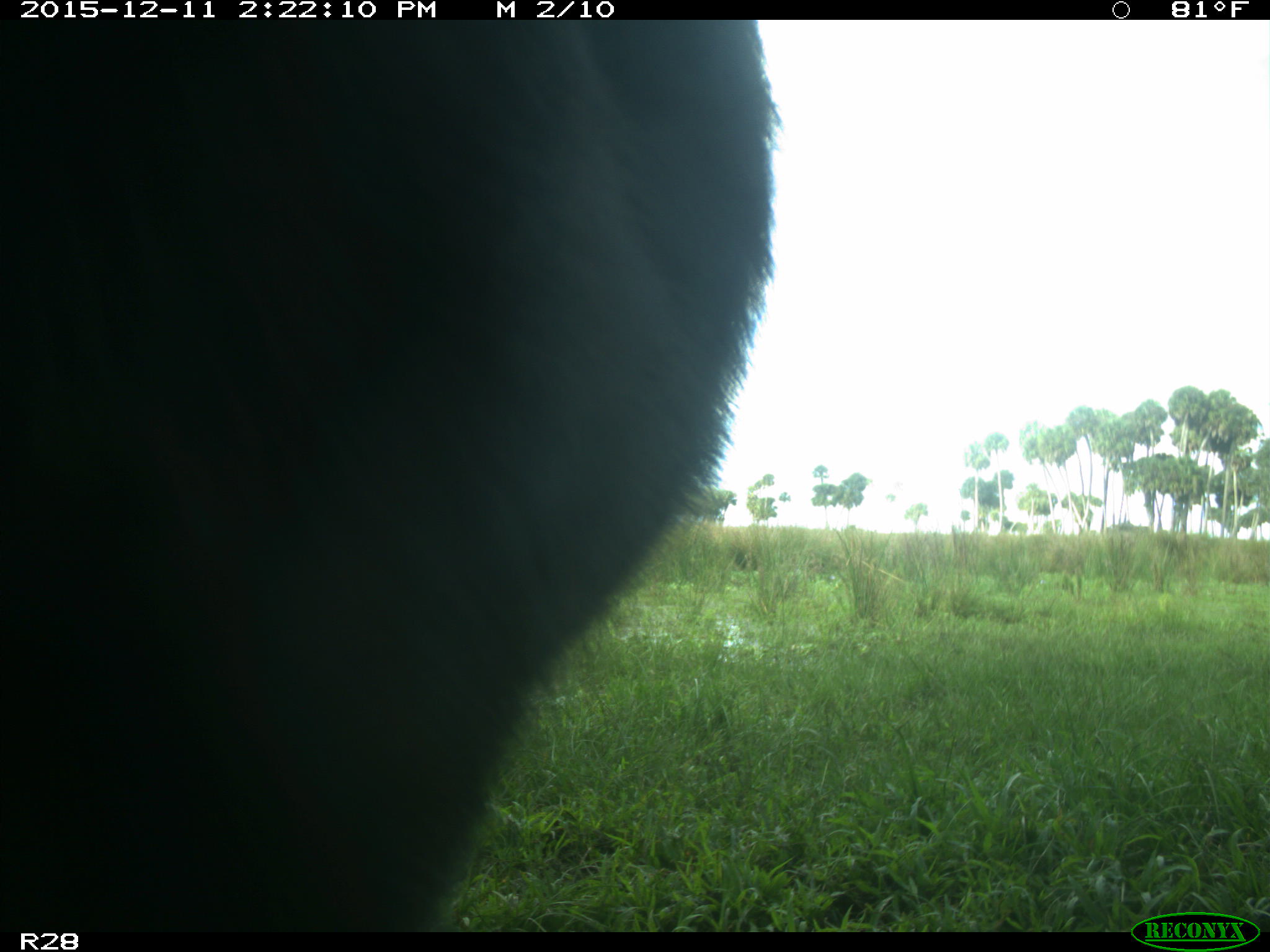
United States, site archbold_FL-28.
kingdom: Animalia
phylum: Chordata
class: Mammalia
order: Artiodactyla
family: Bovidae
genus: Bos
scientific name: Bos taurus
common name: domestic cow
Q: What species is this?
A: Bos taurus (domestic cow).